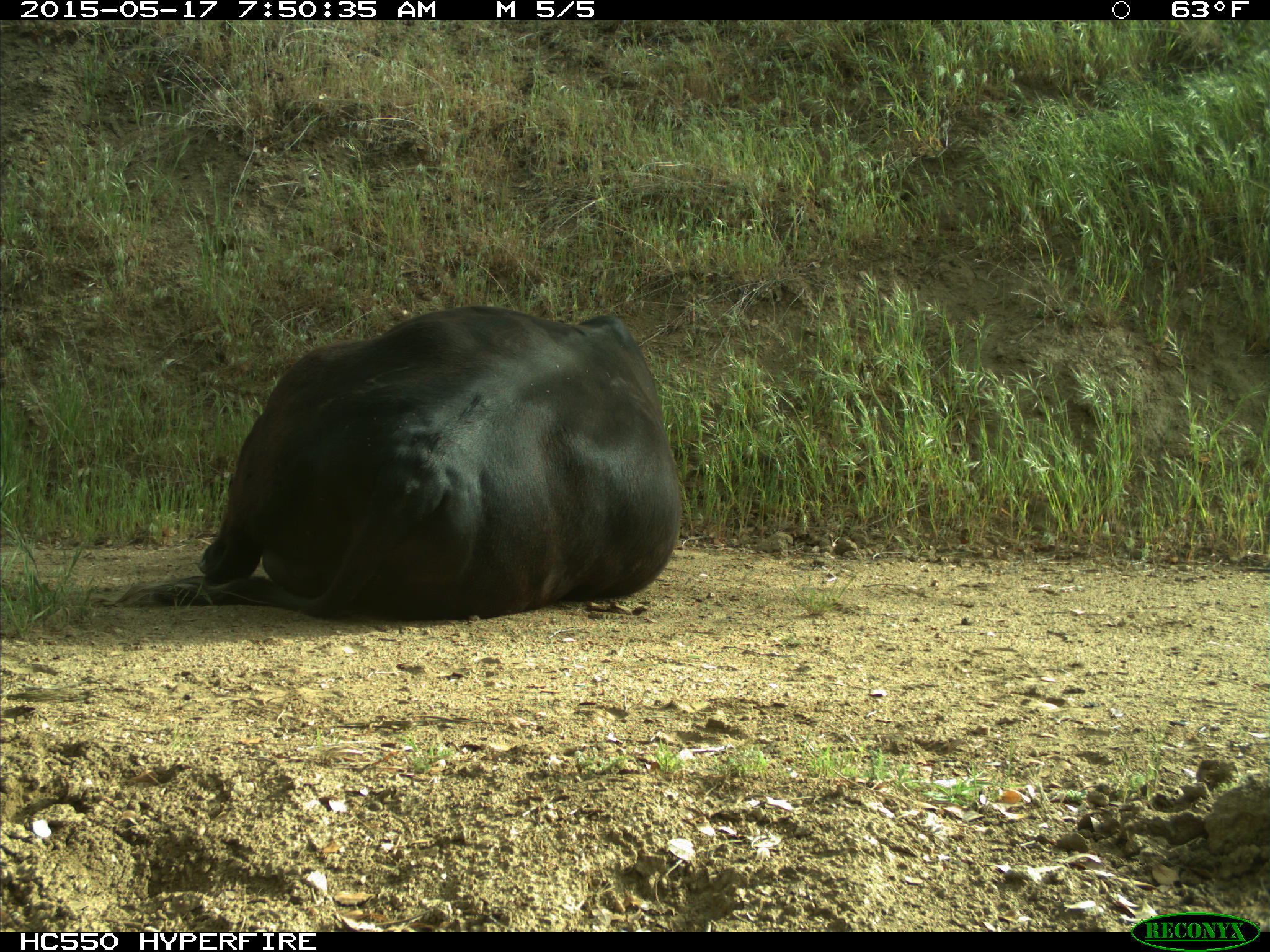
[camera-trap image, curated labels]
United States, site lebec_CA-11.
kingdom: Animalia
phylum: Chordata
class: Mammalia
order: Artiodactyla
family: Bovidae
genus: Bos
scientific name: Bos taurus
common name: domestic cow